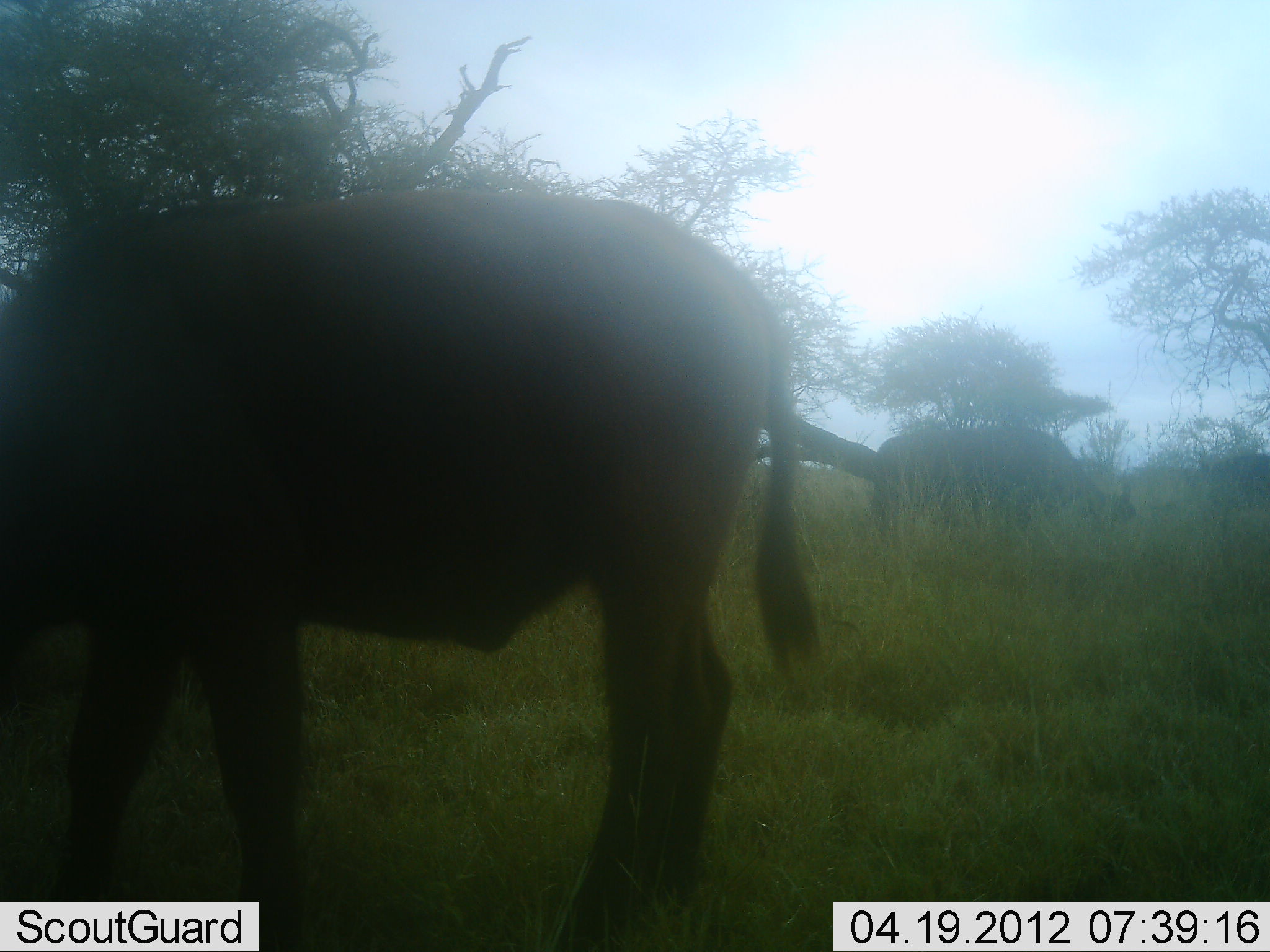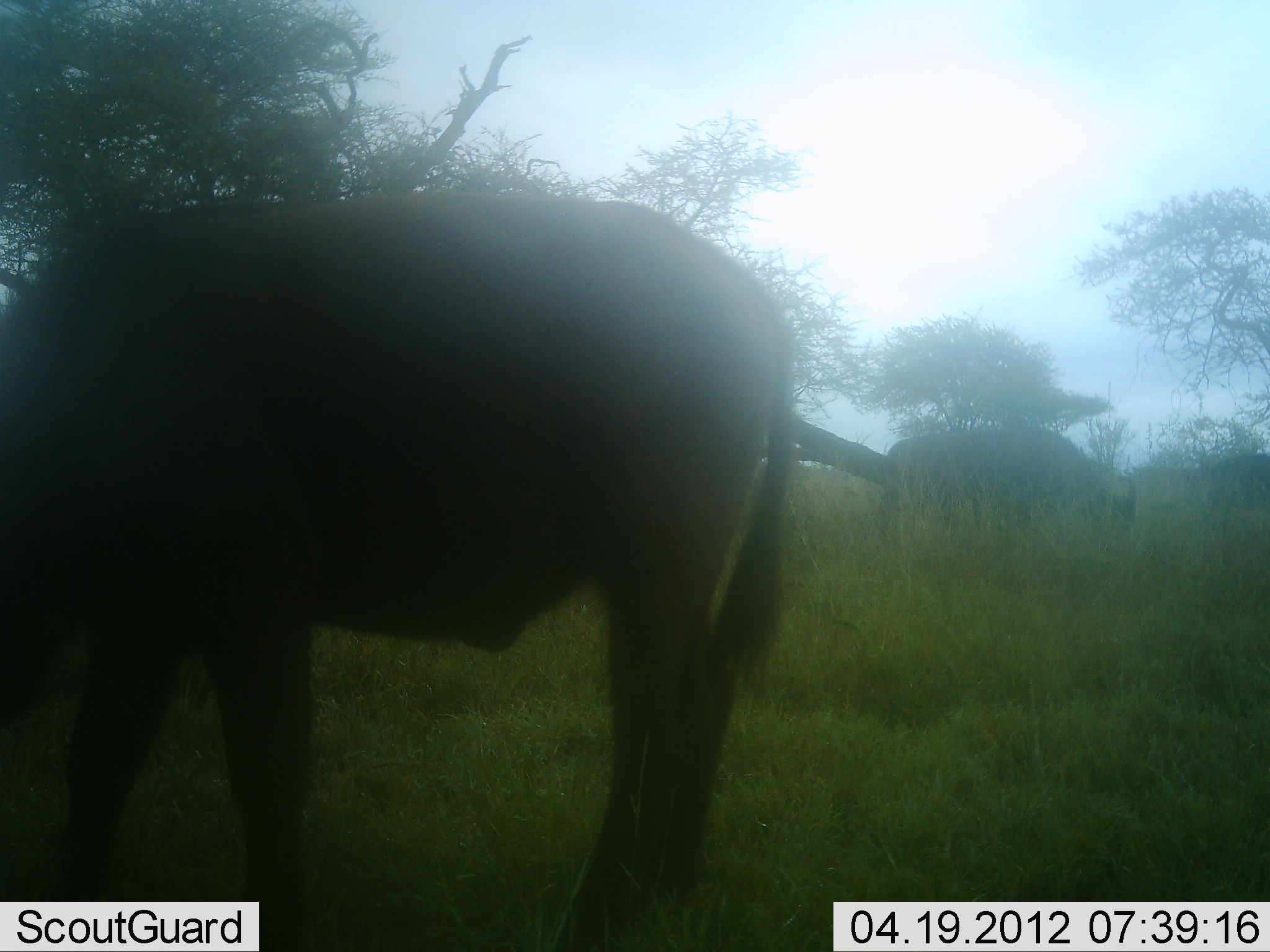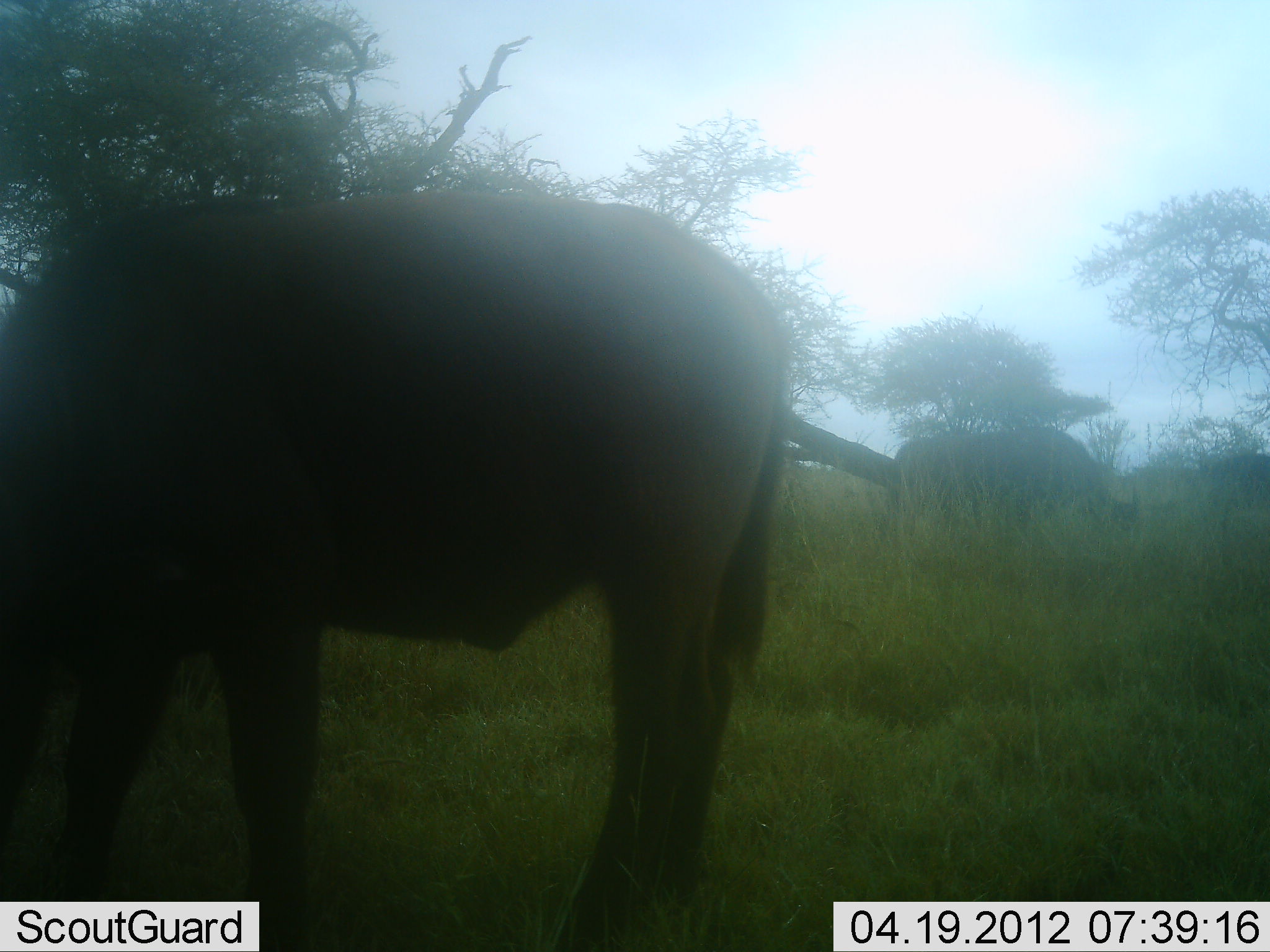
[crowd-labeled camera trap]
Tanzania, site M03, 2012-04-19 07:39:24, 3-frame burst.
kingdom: Animalia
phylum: Chordata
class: Mammalia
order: Artiodactyla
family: Bovidae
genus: Connochaetes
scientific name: Connochaetes taurinus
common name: blue wildebeest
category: wildebeest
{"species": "wildebeest (blue wildebeest) (Connochaetes taurinus)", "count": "2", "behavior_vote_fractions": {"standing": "36%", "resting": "0%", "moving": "0%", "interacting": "0%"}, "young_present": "7%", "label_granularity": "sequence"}